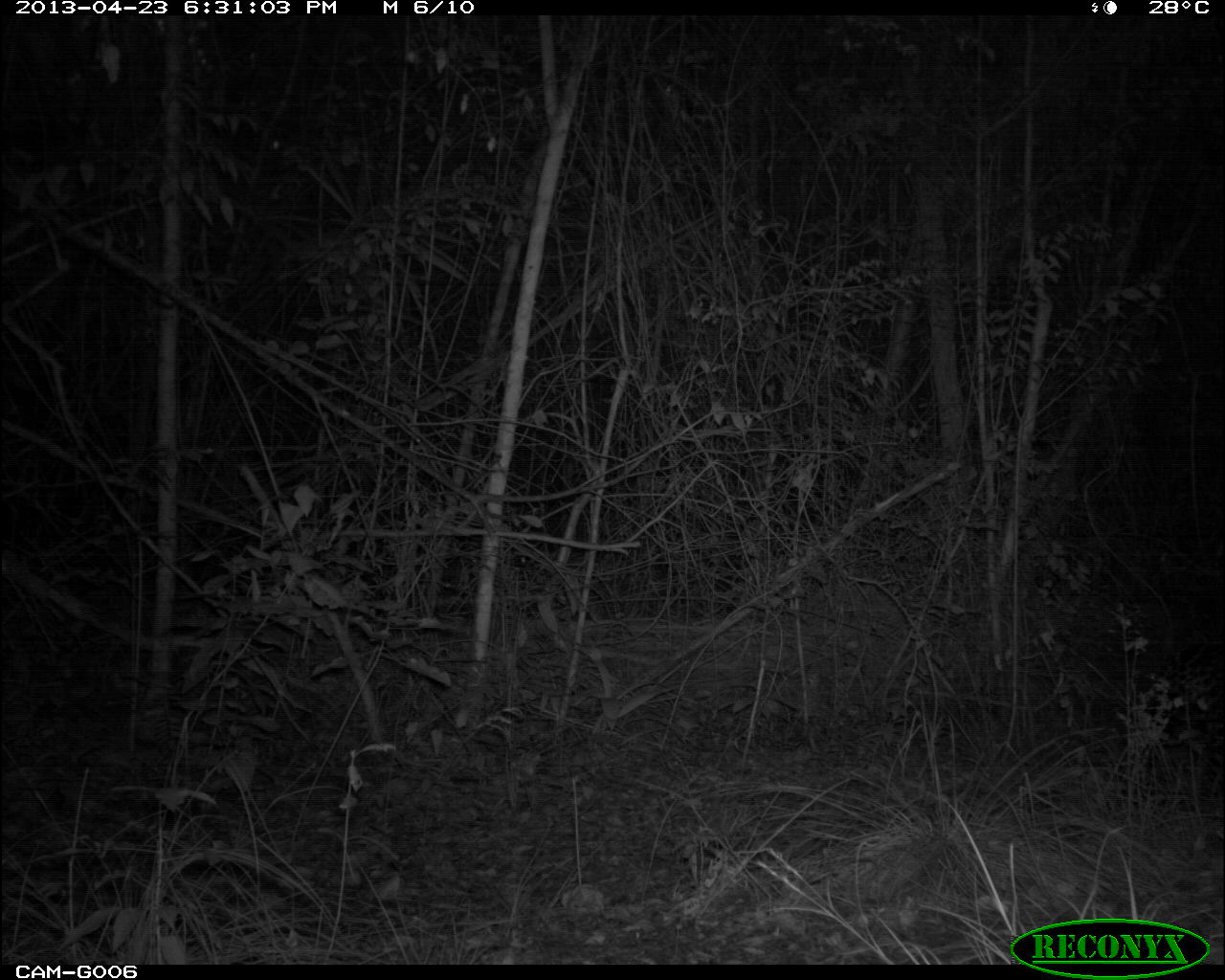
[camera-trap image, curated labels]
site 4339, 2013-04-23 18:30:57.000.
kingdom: Animalia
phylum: Chordata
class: Mammalia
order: Carnivora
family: Felidae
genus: Panthera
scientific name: Panthera onca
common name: jaguar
Panthera onca (jaguar), count 1.